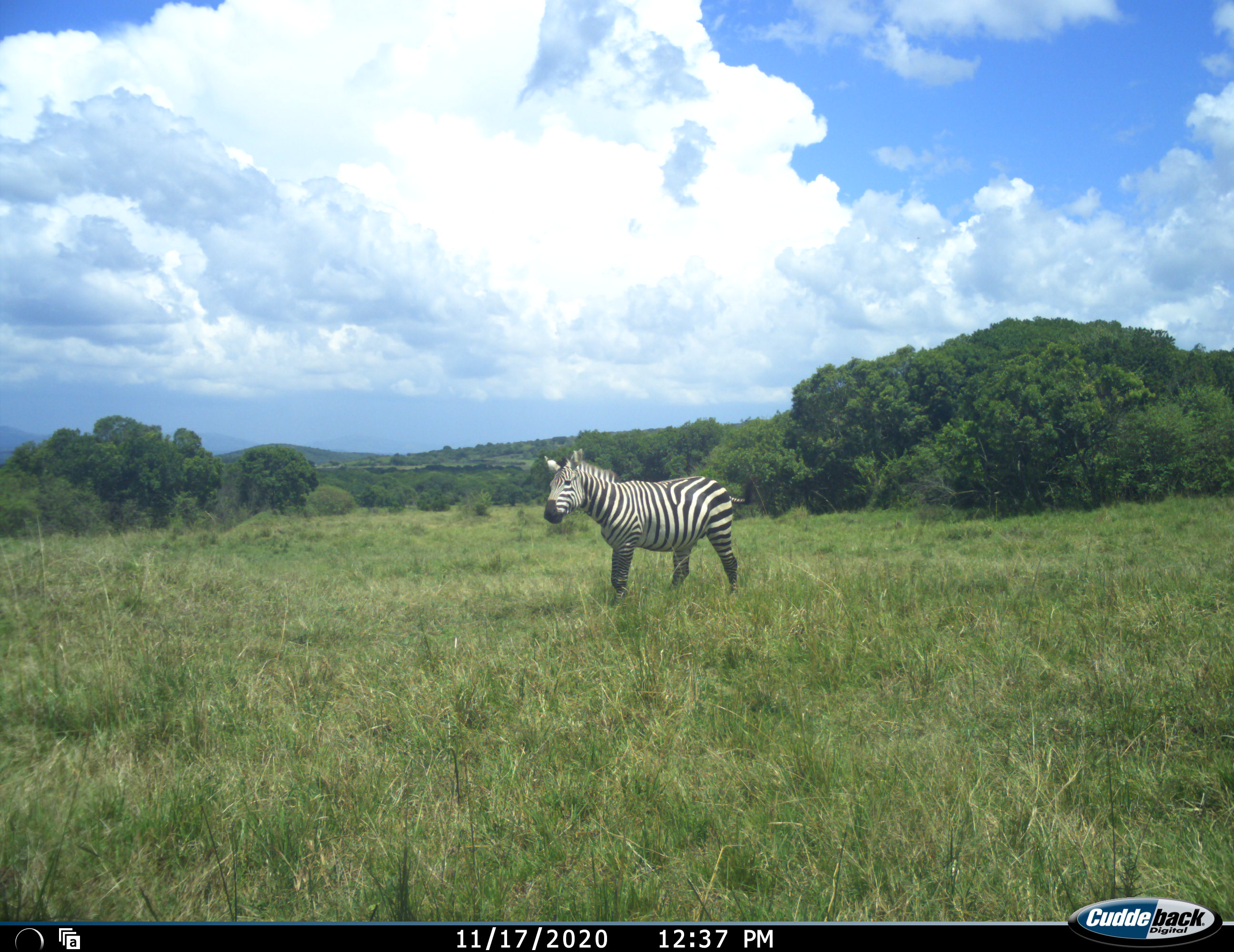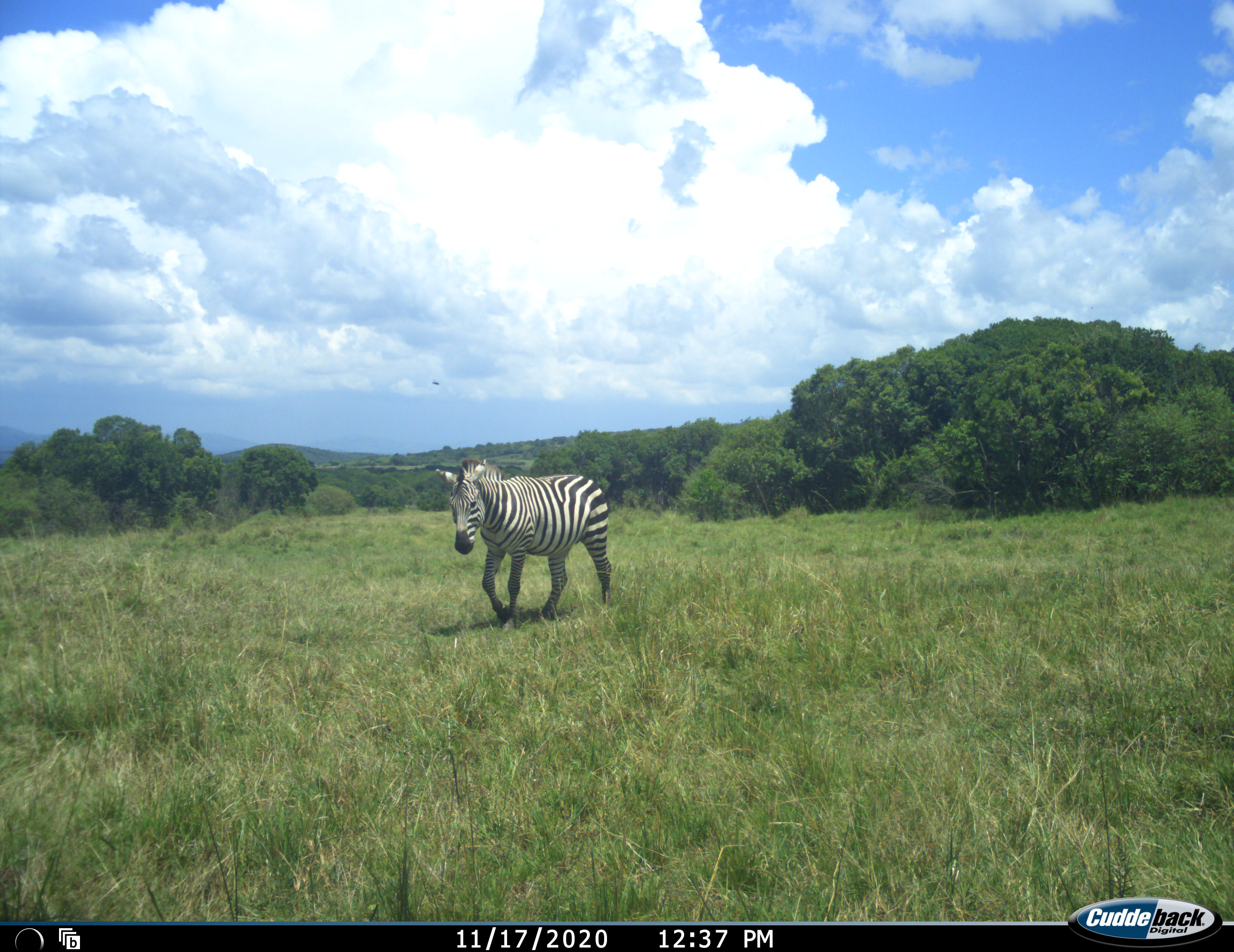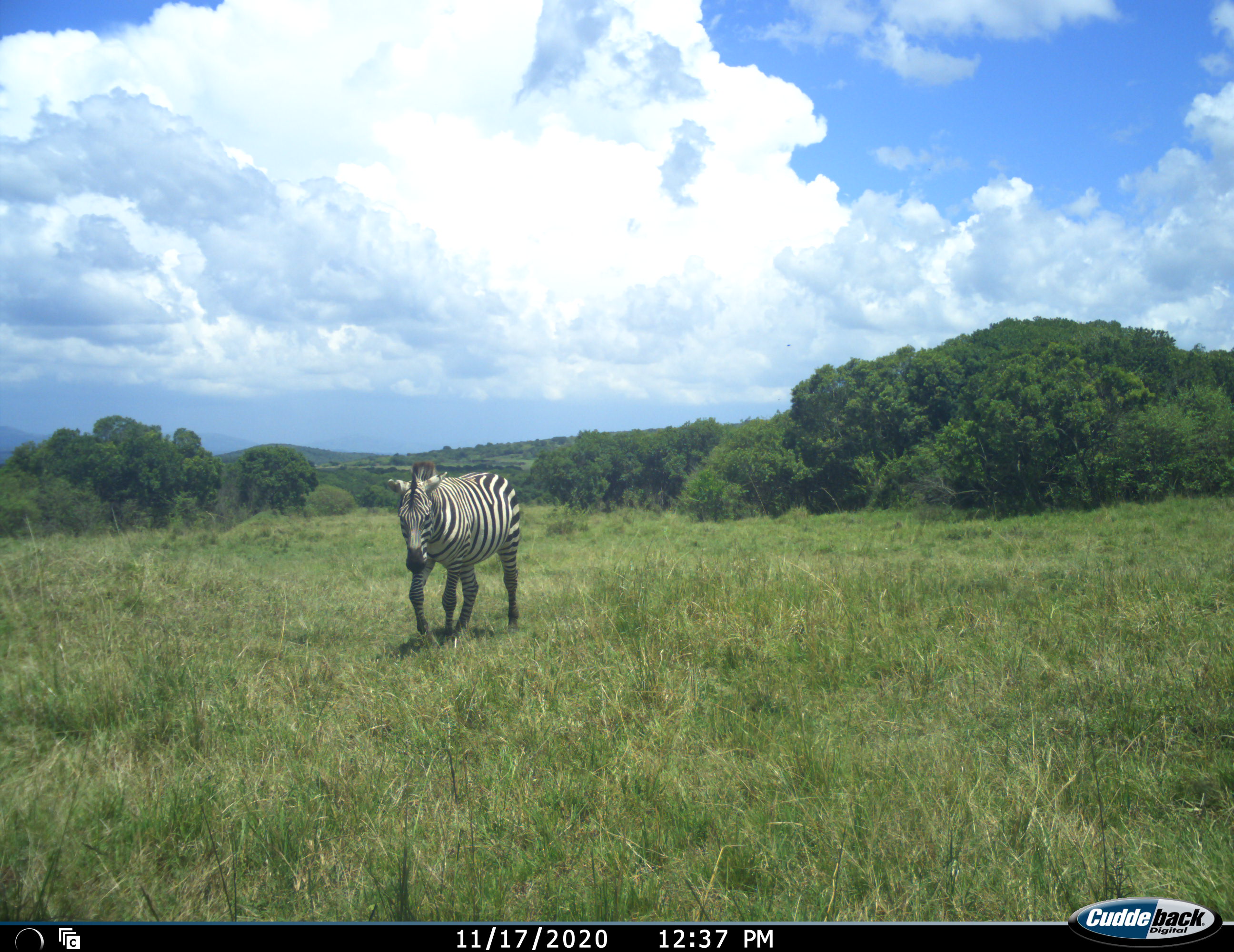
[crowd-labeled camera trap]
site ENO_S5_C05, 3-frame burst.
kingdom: Animalia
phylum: Chordata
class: Mammalia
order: Perissodactyla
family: Equidae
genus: Equus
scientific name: Equus quagga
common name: plains zebra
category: zebraplains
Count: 1.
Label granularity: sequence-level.